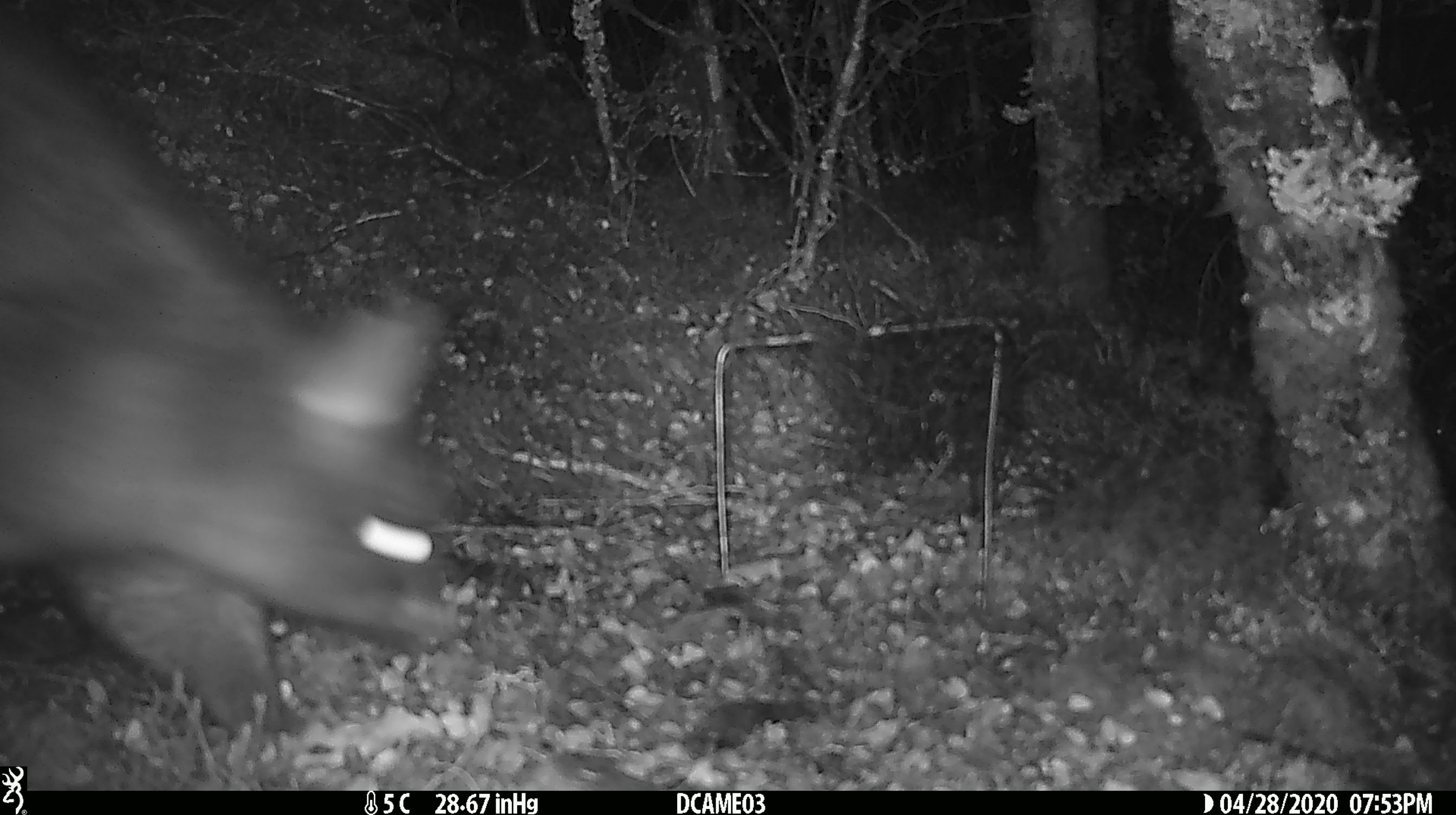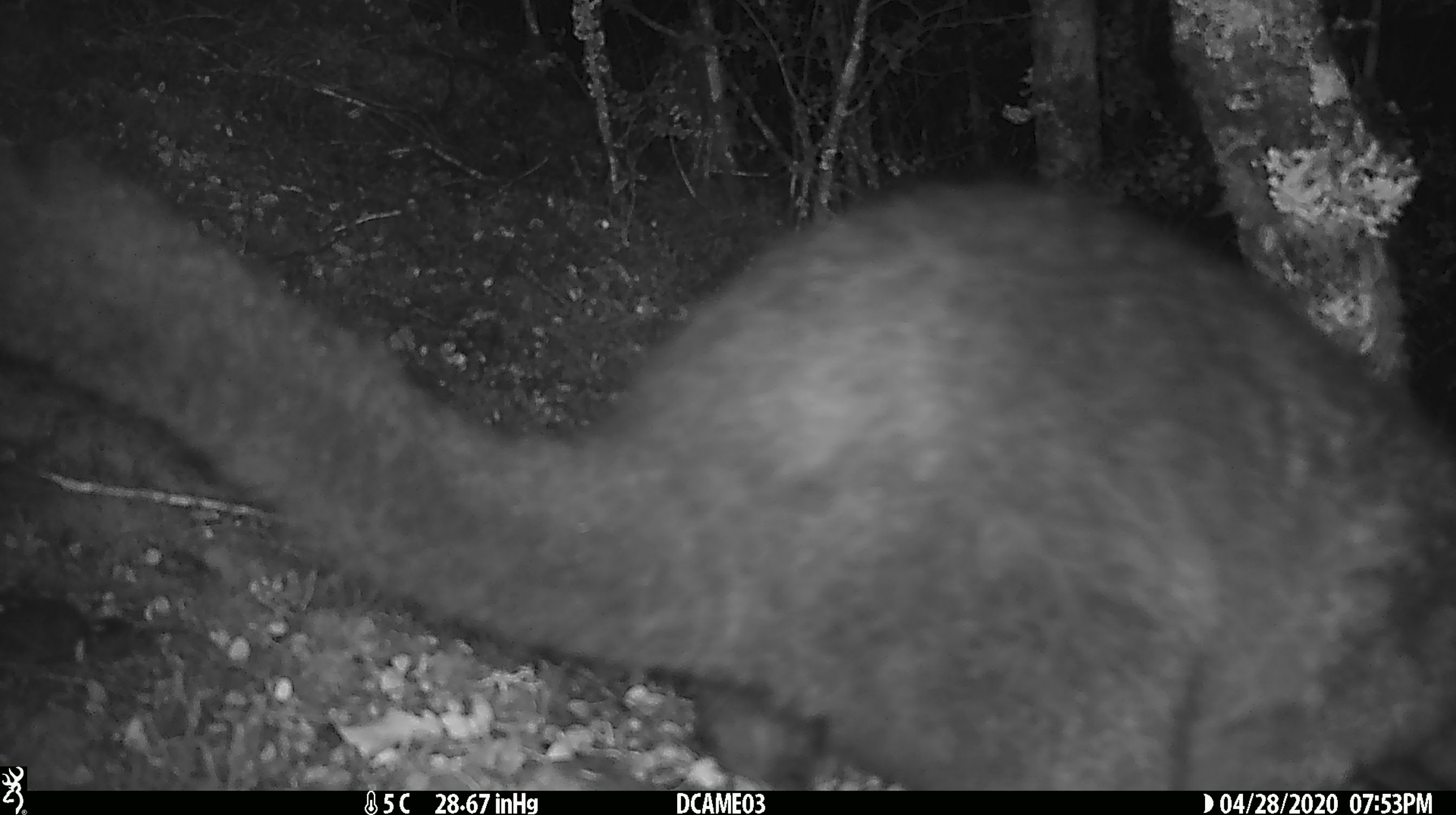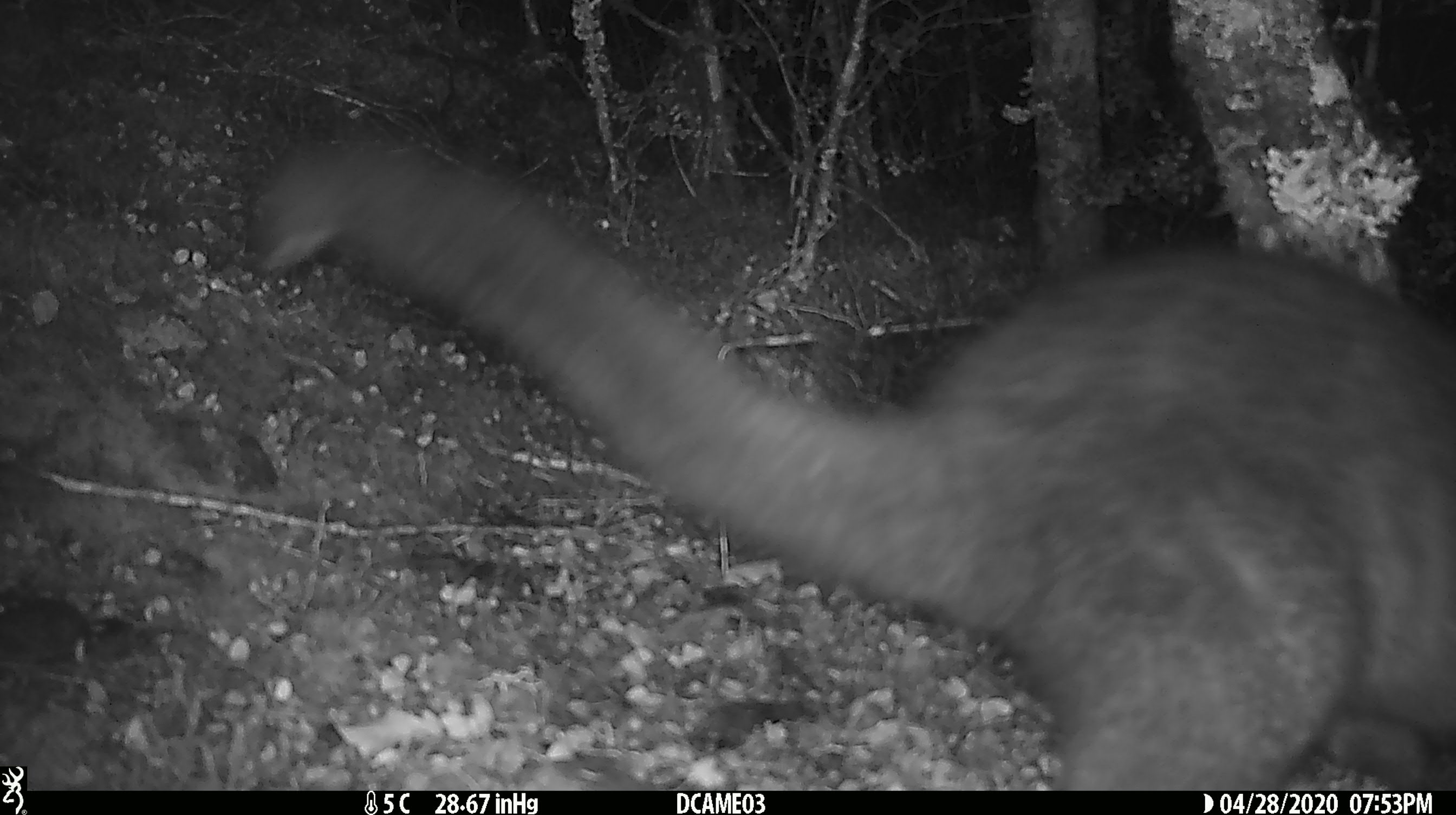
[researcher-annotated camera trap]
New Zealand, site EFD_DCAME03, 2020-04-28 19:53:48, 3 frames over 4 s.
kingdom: Animalia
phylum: Chordata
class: Mammalia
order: Diprotodontia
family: Phalangeridae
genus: Trichosurus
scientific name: Trichosurus vulpecula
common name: common brushtail possum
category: possum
Possum (common brushtail possum) (Trichosurus vulpecula).